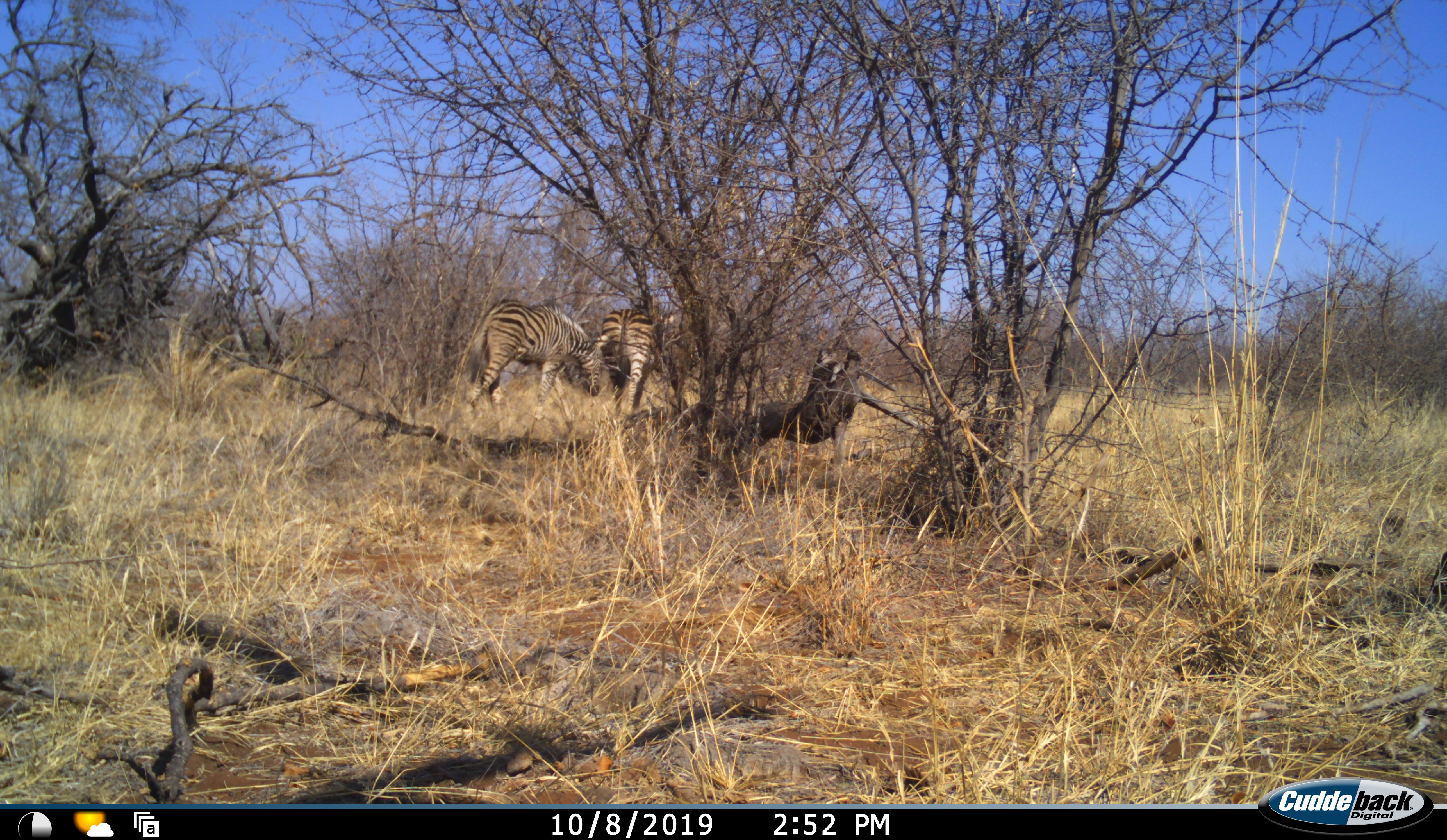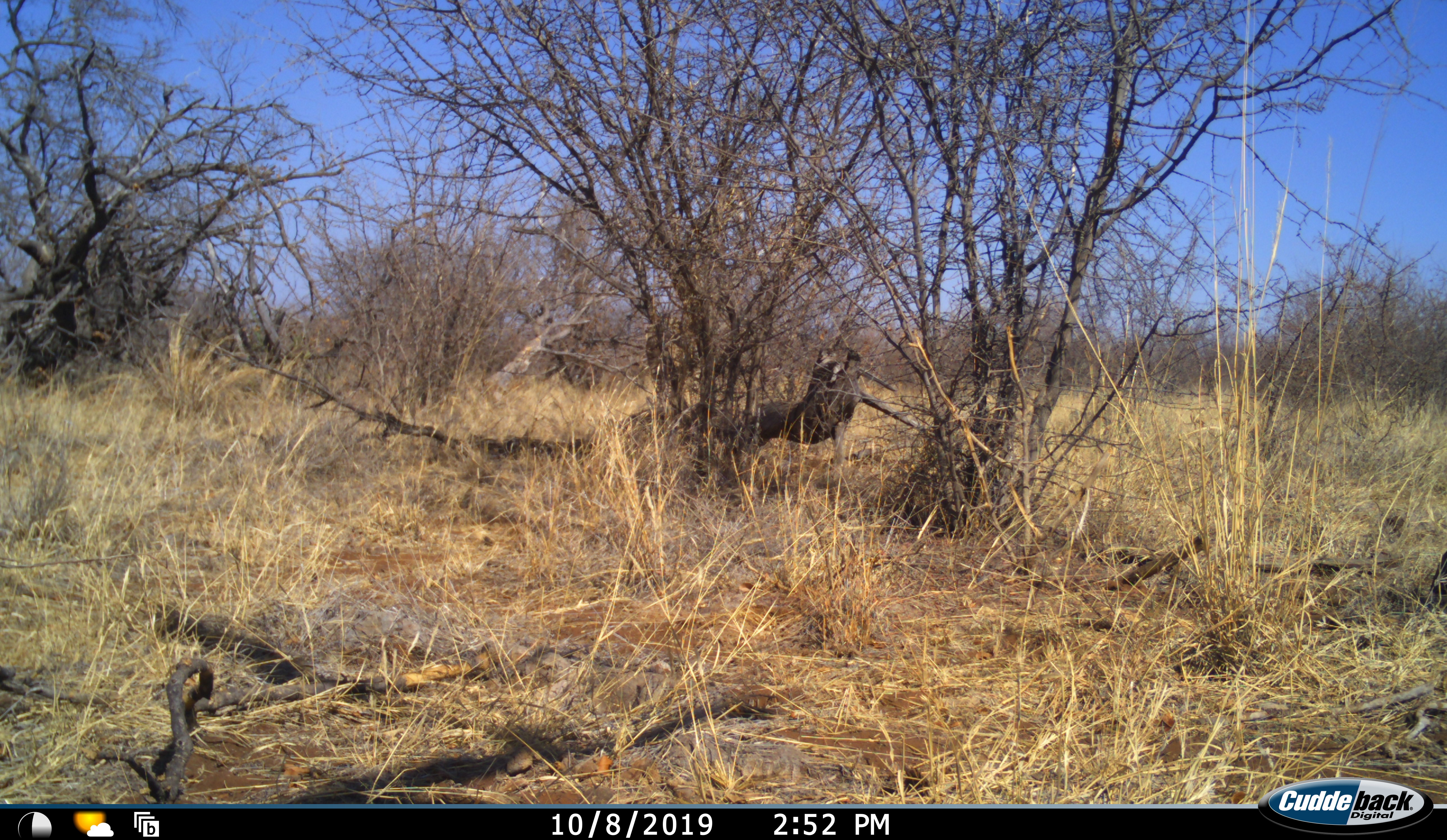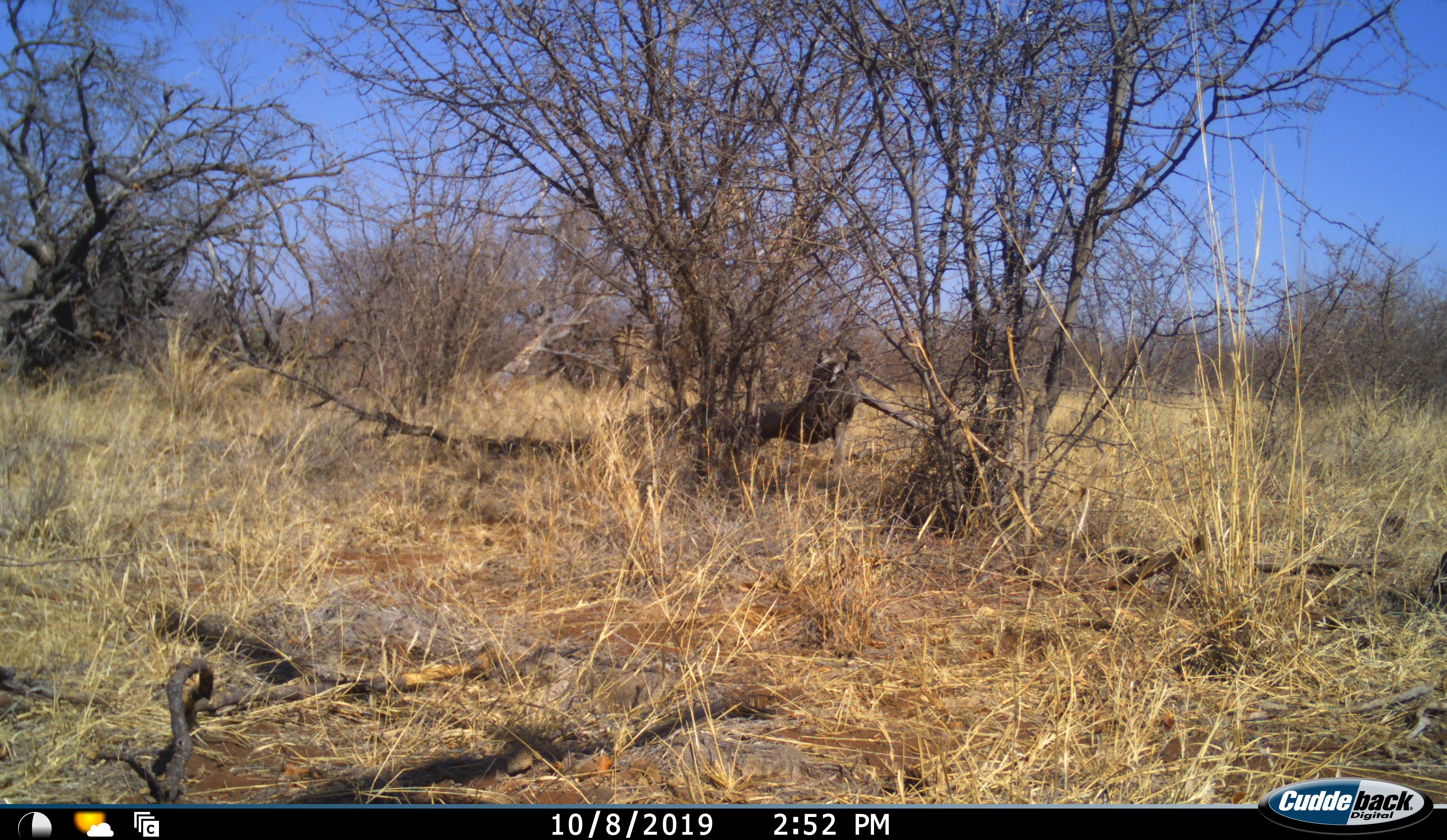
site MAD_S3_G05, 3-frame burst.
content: unidentified animal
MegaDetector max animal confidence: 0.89